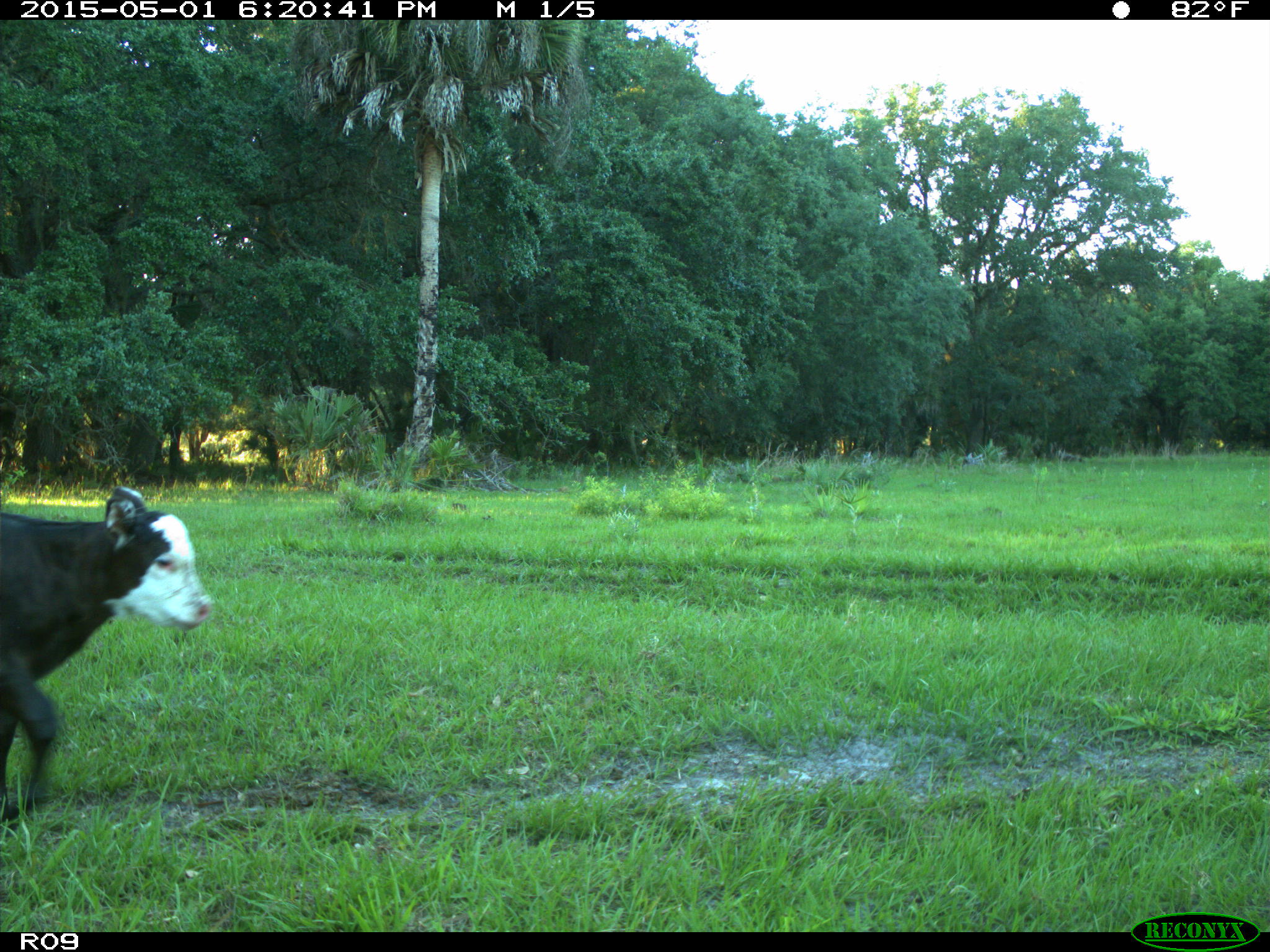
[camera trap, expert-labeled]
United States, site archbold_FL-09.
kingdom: Animalia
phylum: Chordata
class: Mammalia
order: Artiodactyla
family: Bovidae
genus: Bos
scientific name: Bos taurus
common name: domestic cow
Bos taurus (domestic cow).